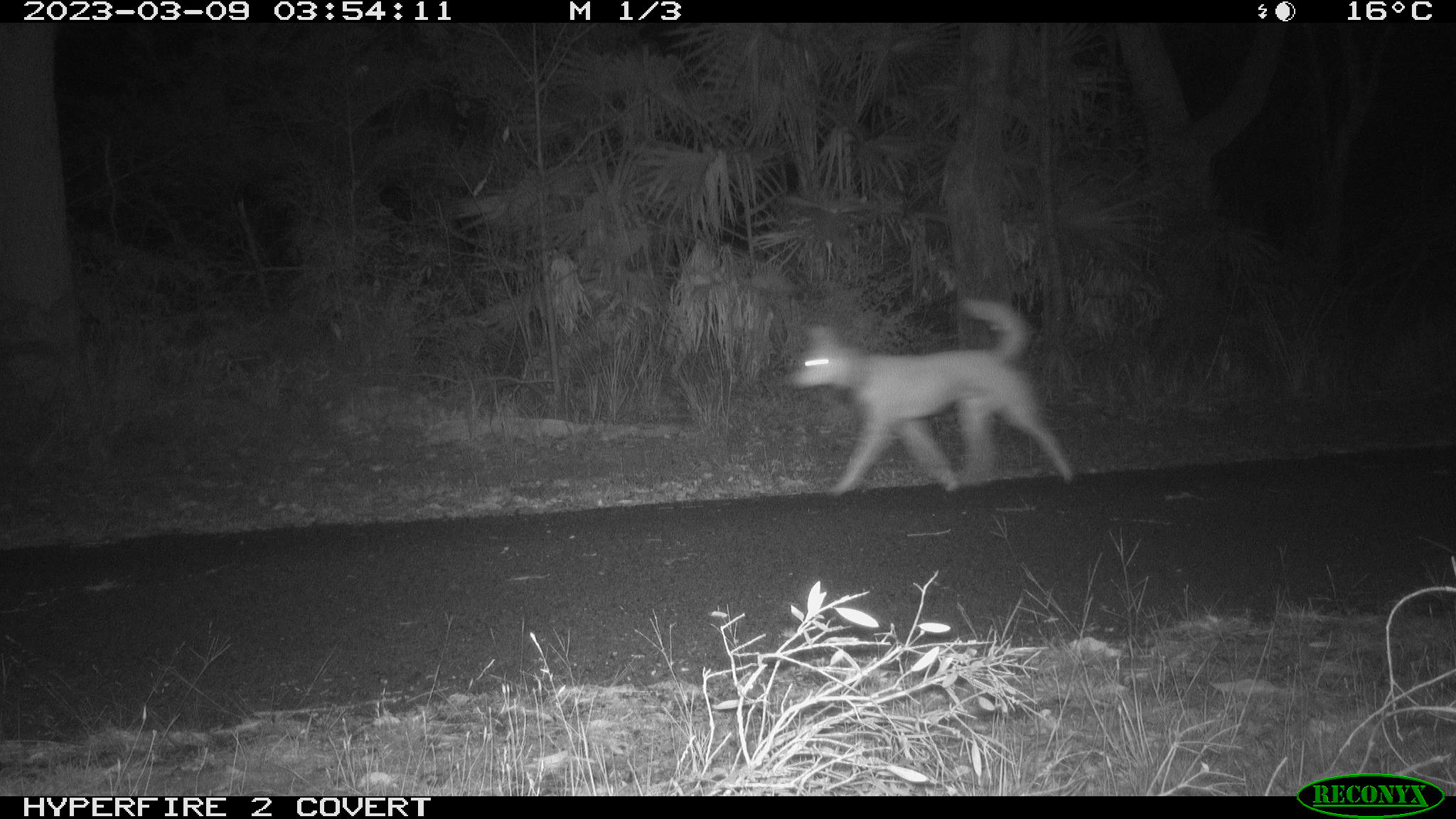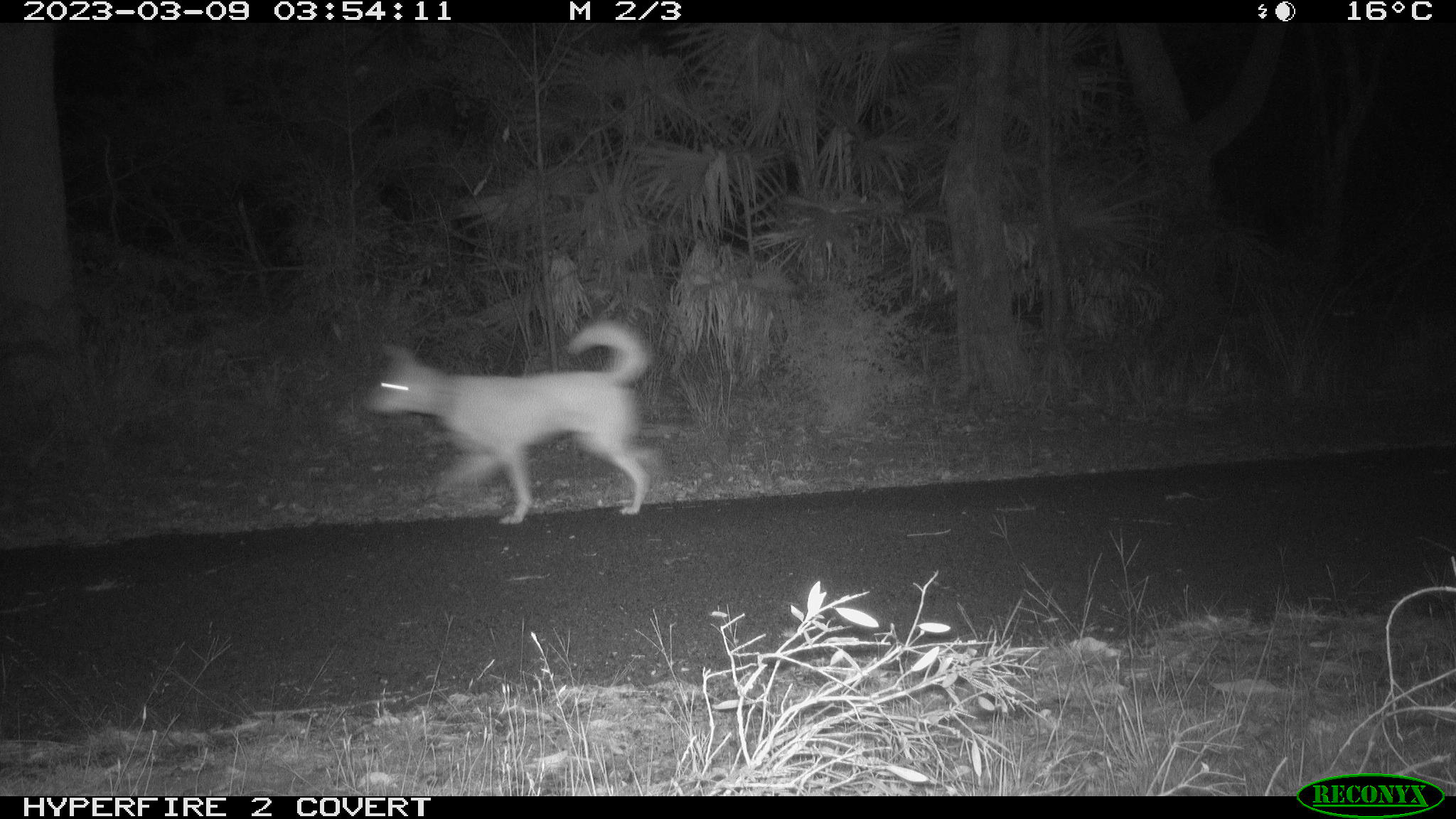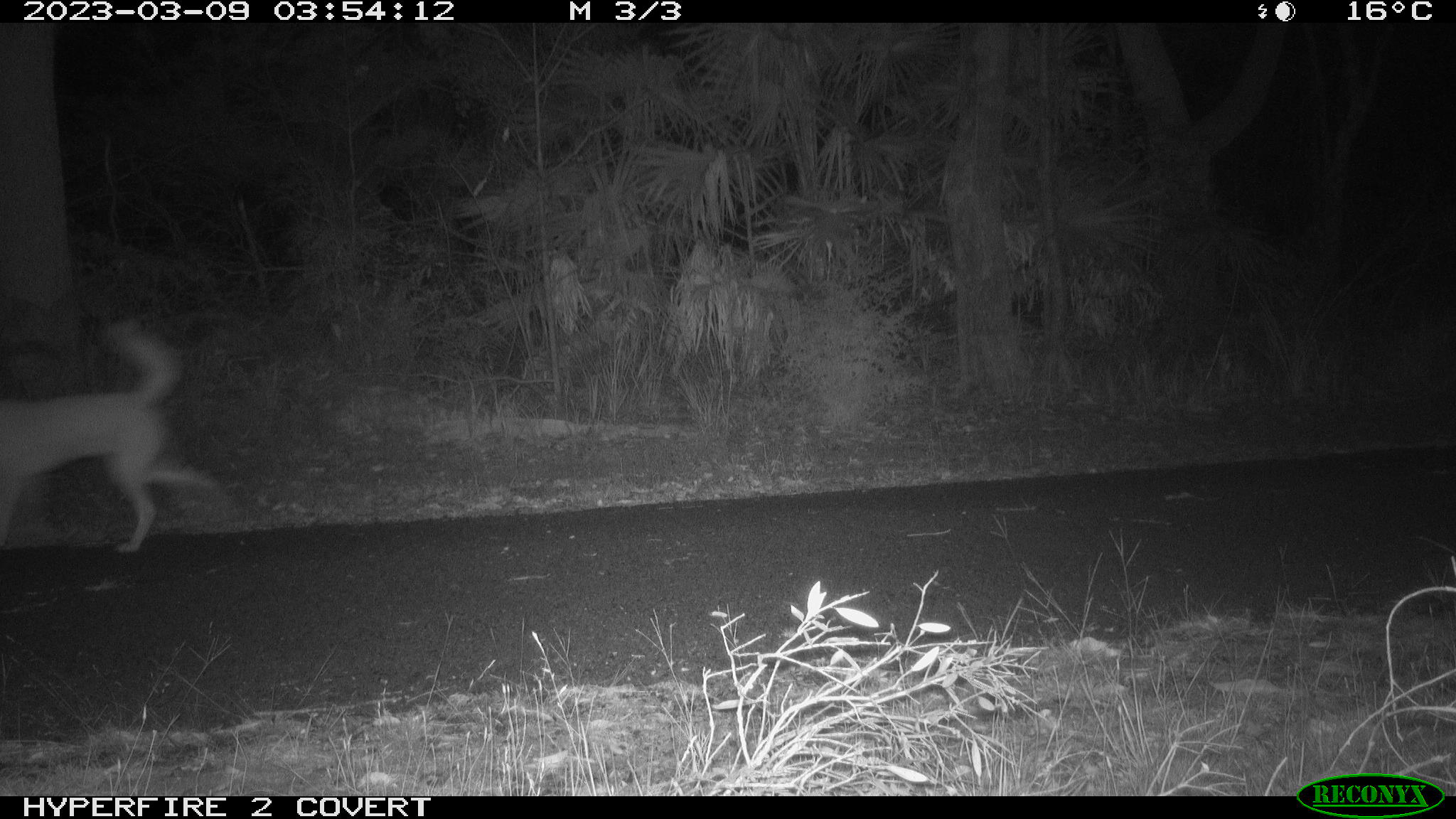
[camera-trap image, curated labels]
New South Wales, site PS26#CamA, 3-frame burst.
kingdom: Animalia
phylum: Chordata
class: Mammalia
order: Carnivora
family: Canidae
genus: Canis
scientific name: Canis familiaris dingo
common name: dingo